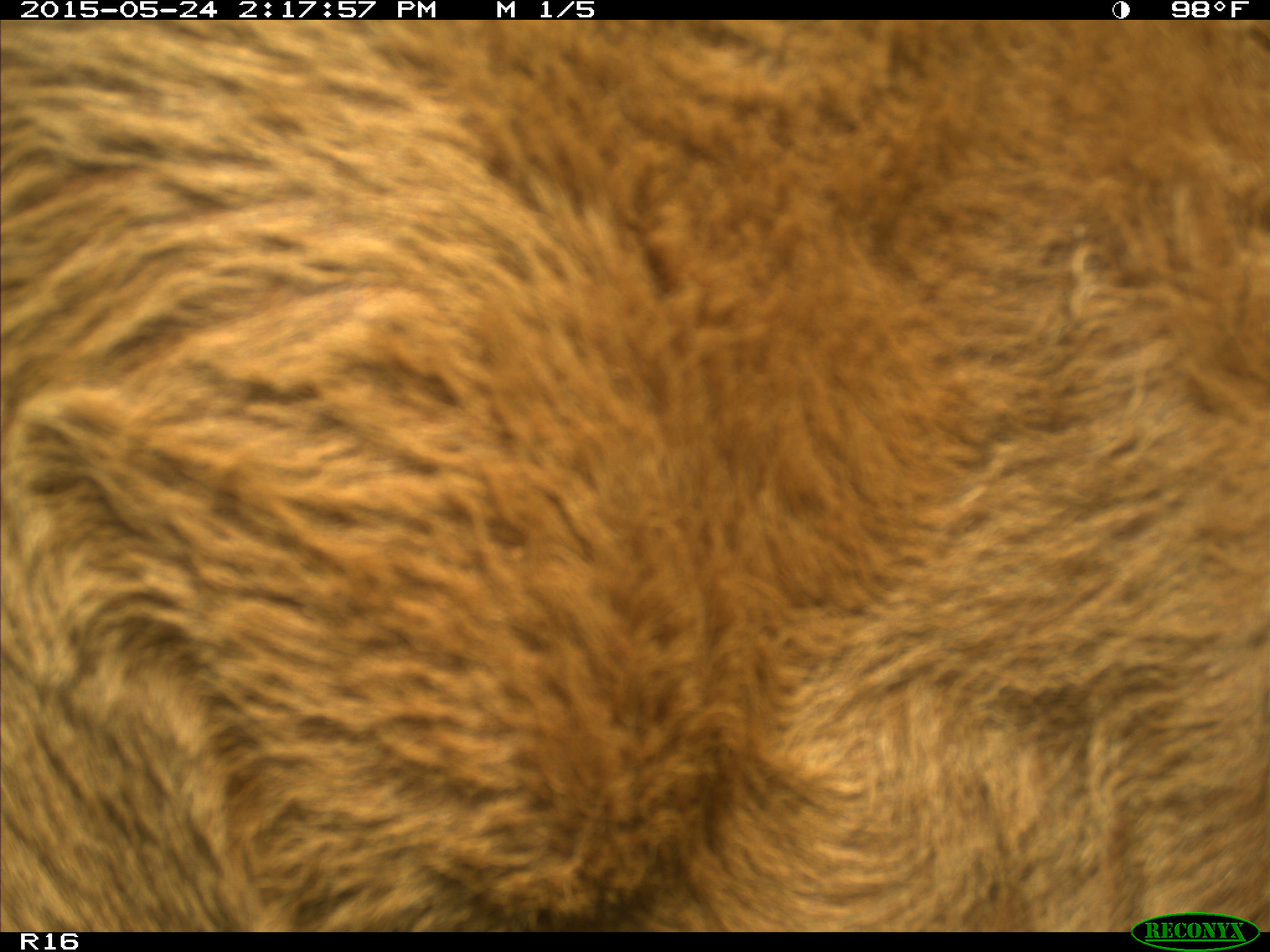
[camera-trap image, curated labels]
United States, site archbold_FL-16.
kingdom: Animalia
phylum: Chordata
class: Mammalia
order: Artiodactyla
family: Bovidae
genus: Bos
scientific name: Bos taurus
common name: domestic cow